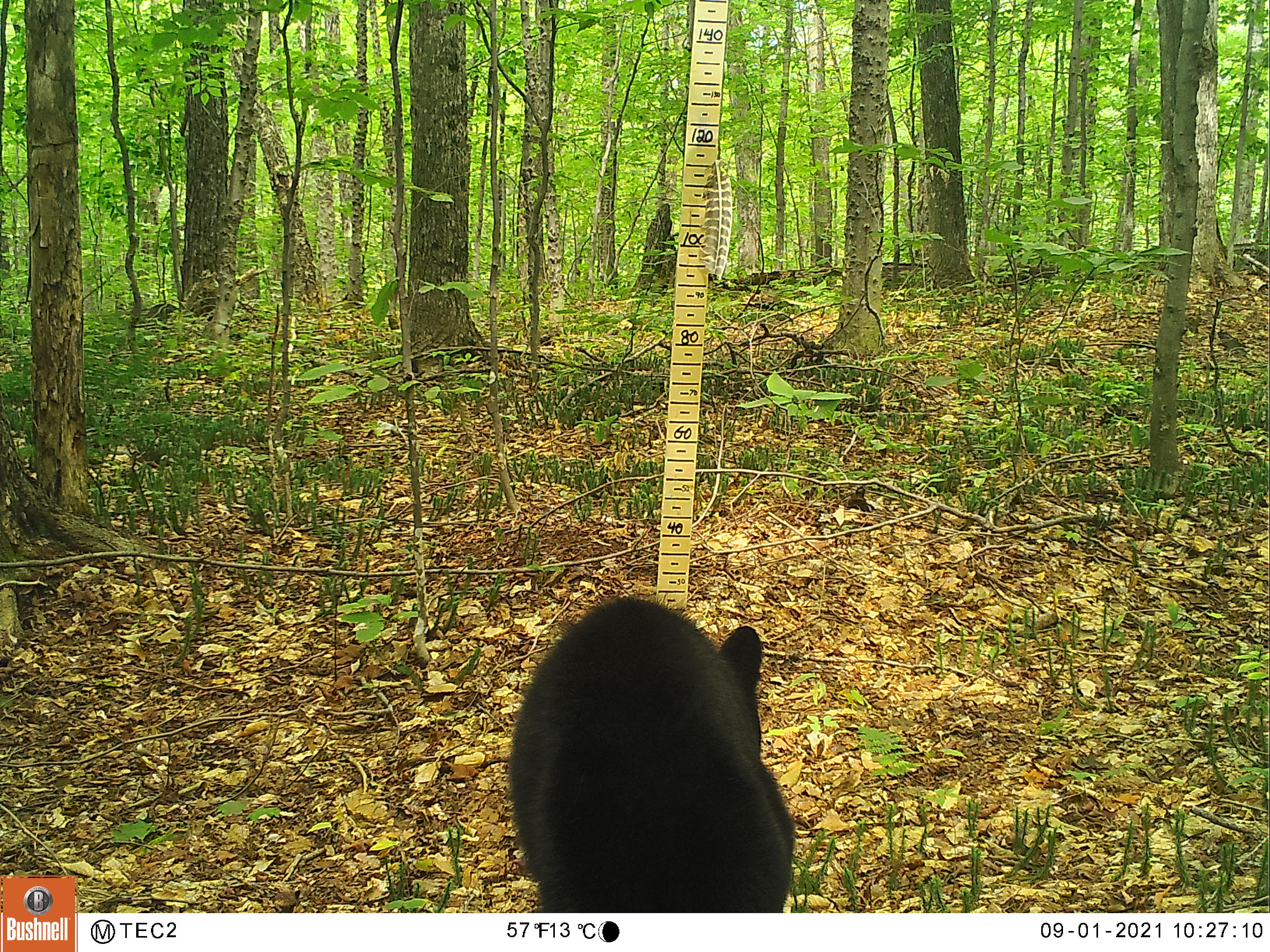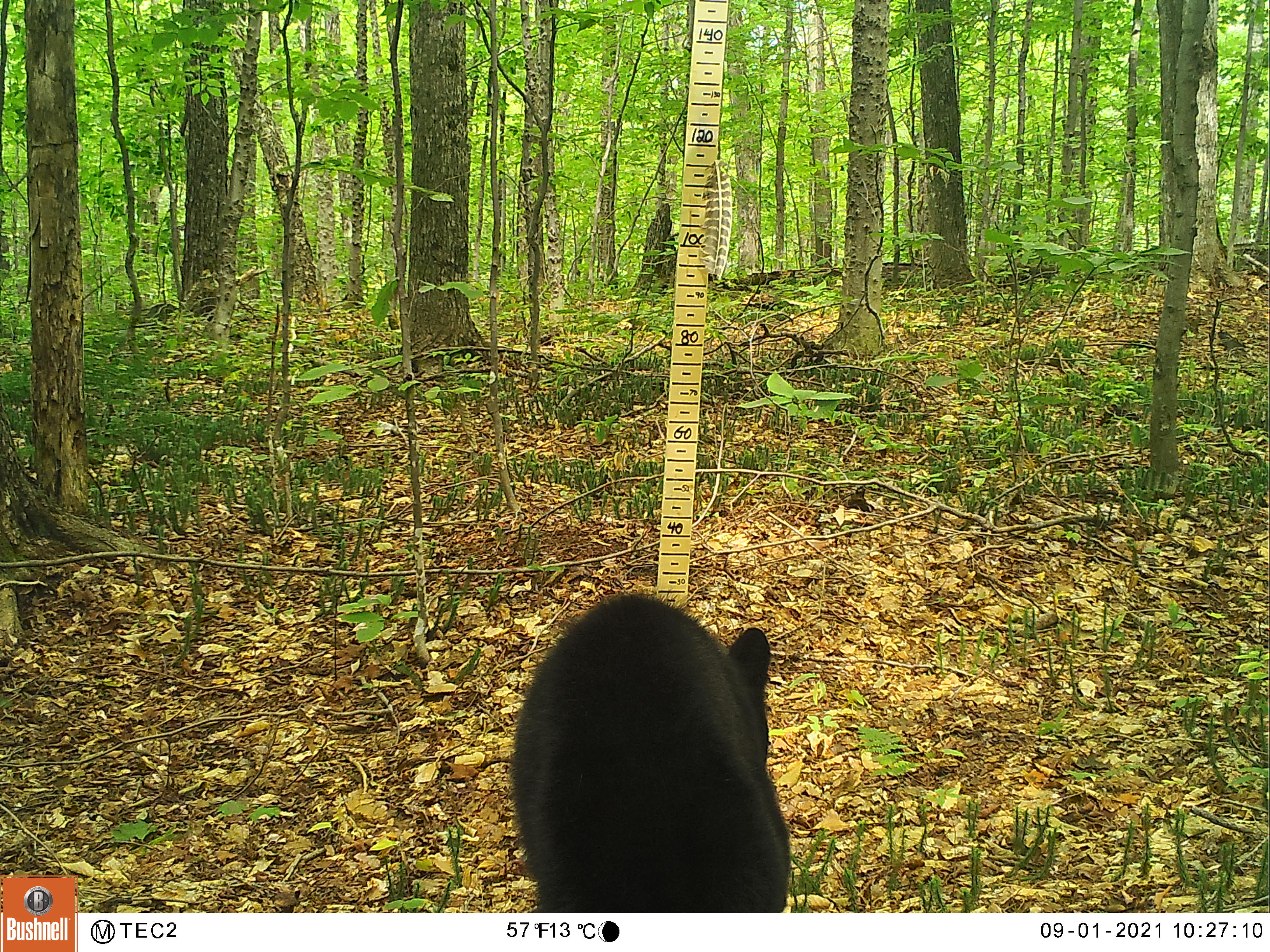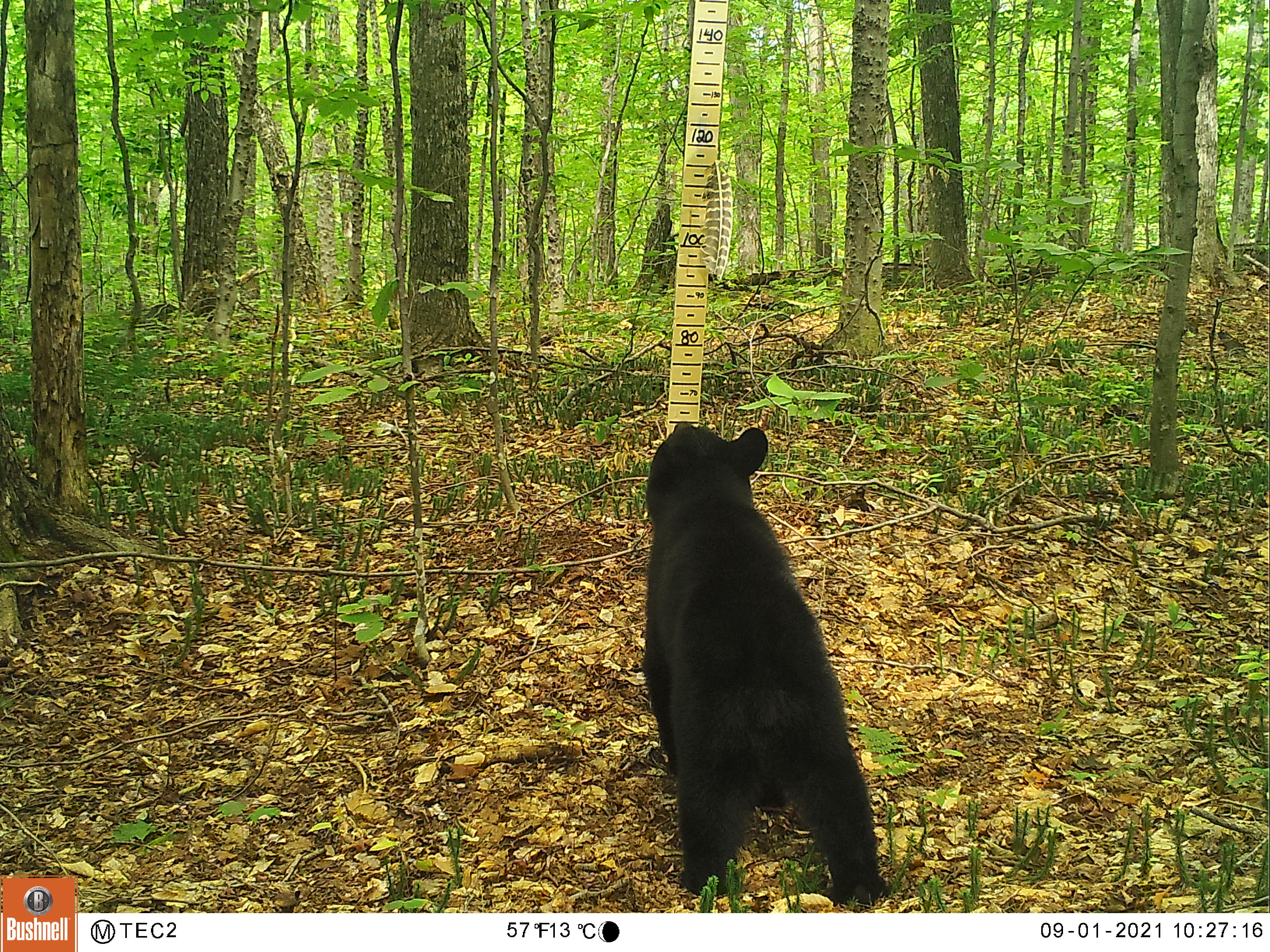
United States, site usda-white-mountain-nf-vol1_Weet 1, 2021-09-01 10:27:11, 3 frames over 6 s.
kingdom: Animalia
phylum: Chordata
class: Mammalia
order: Carnivora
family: Ursidae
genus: Ursus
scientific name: Ursus americanus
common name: black bear